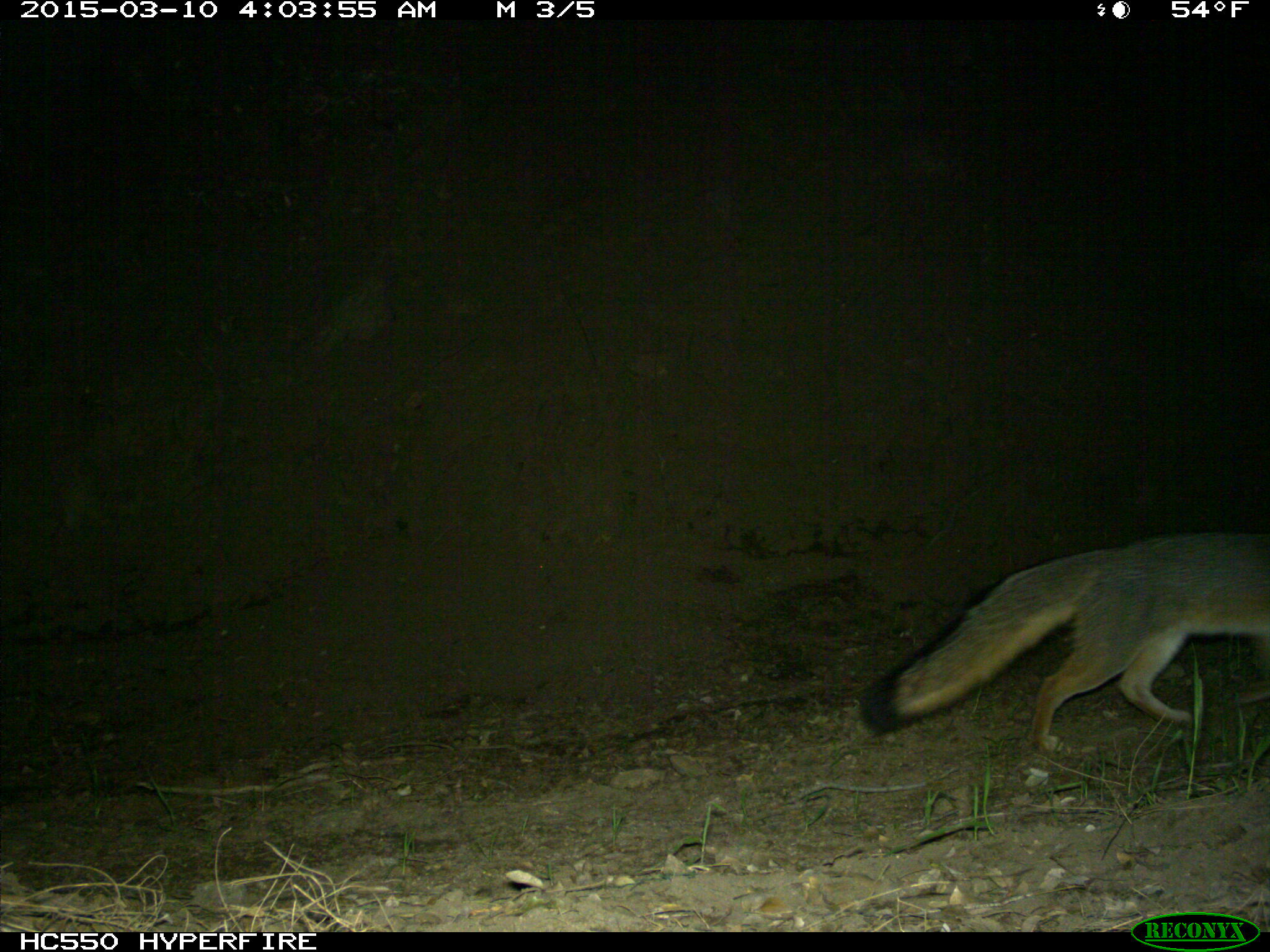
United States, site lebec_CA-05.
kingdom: Animalia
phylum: Chordata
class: Mammalia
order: Carnivora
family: Canidae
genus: Urocyon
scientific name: Urocyon cinereoargenteus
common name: gray fox